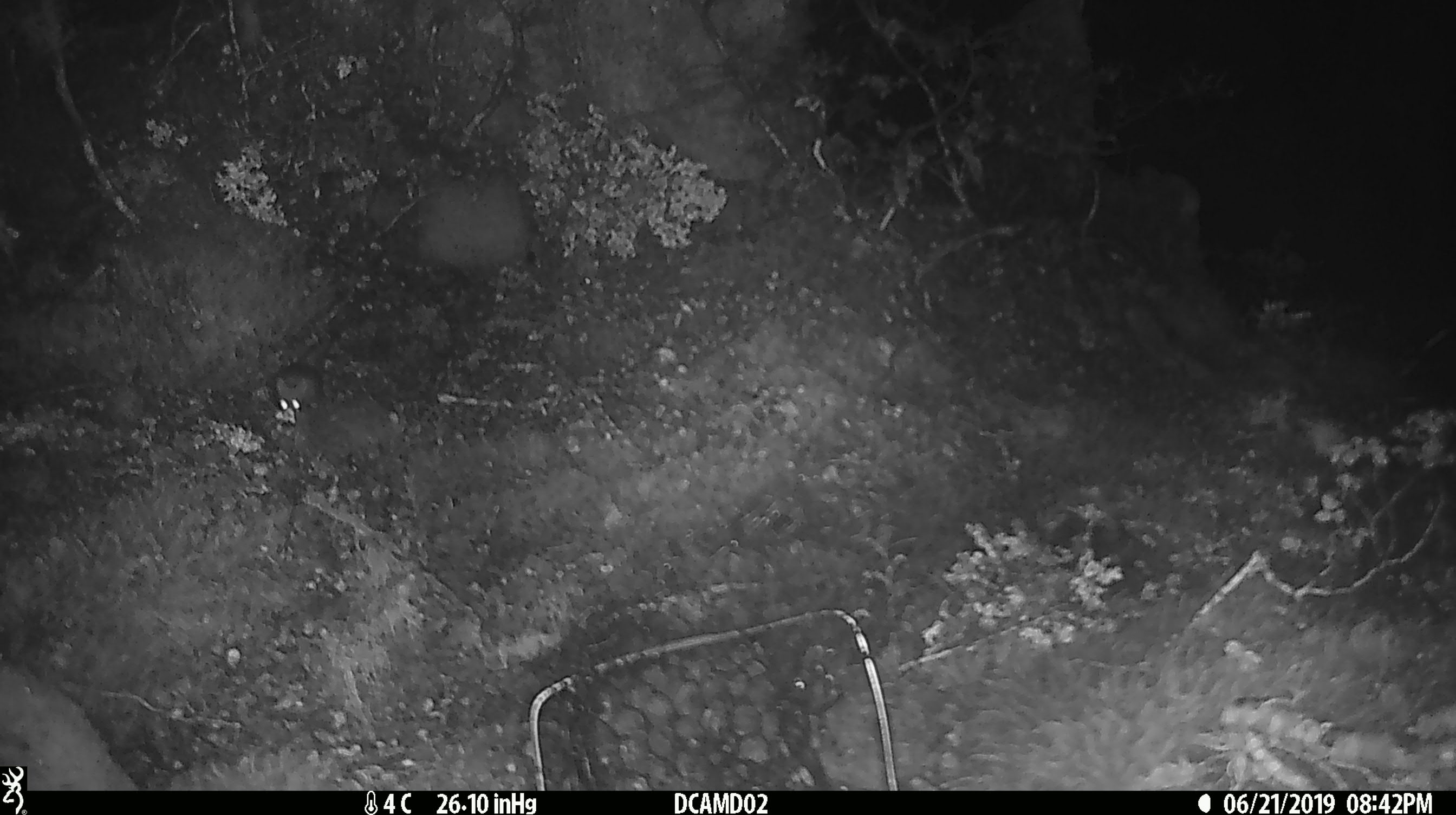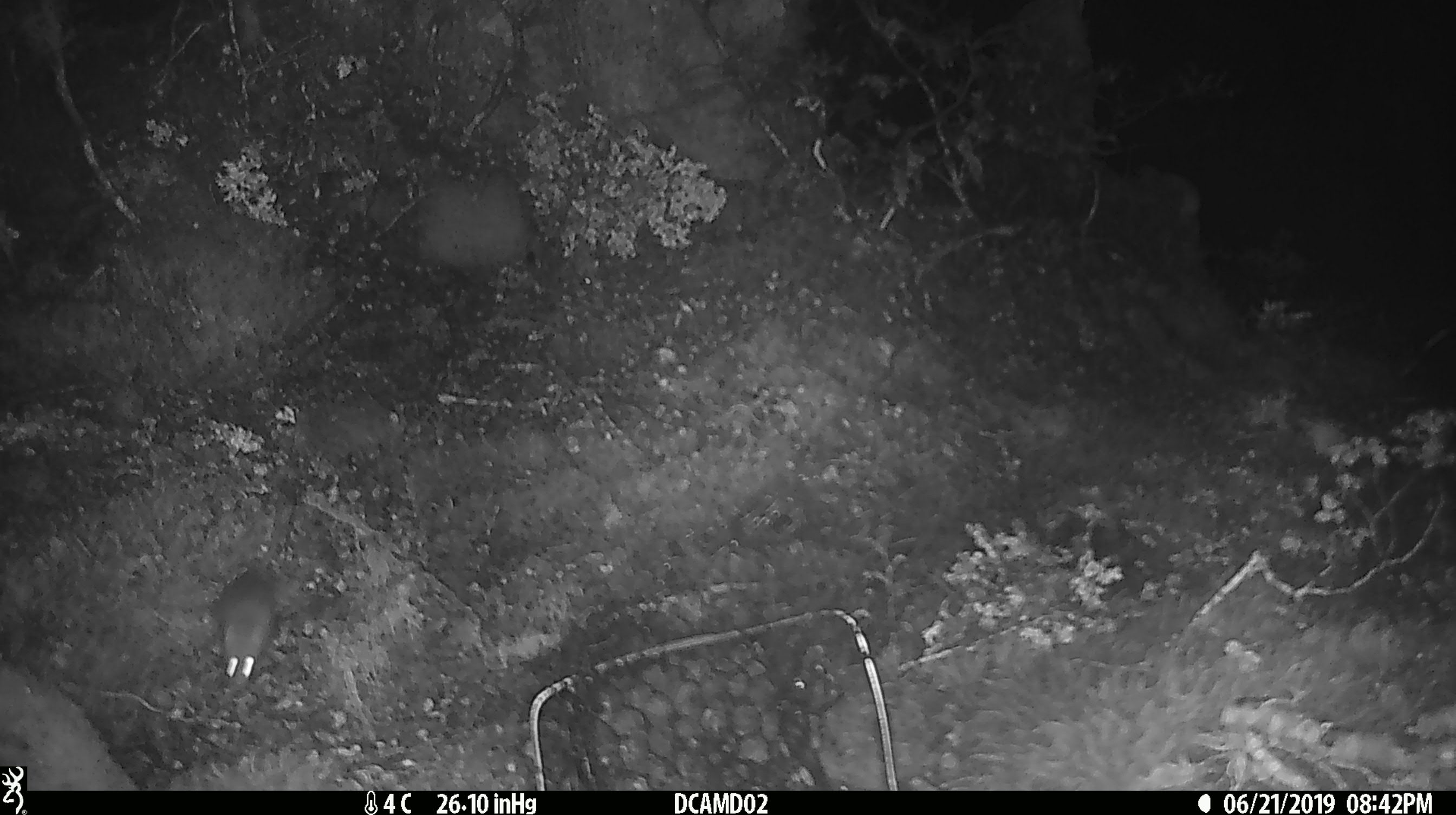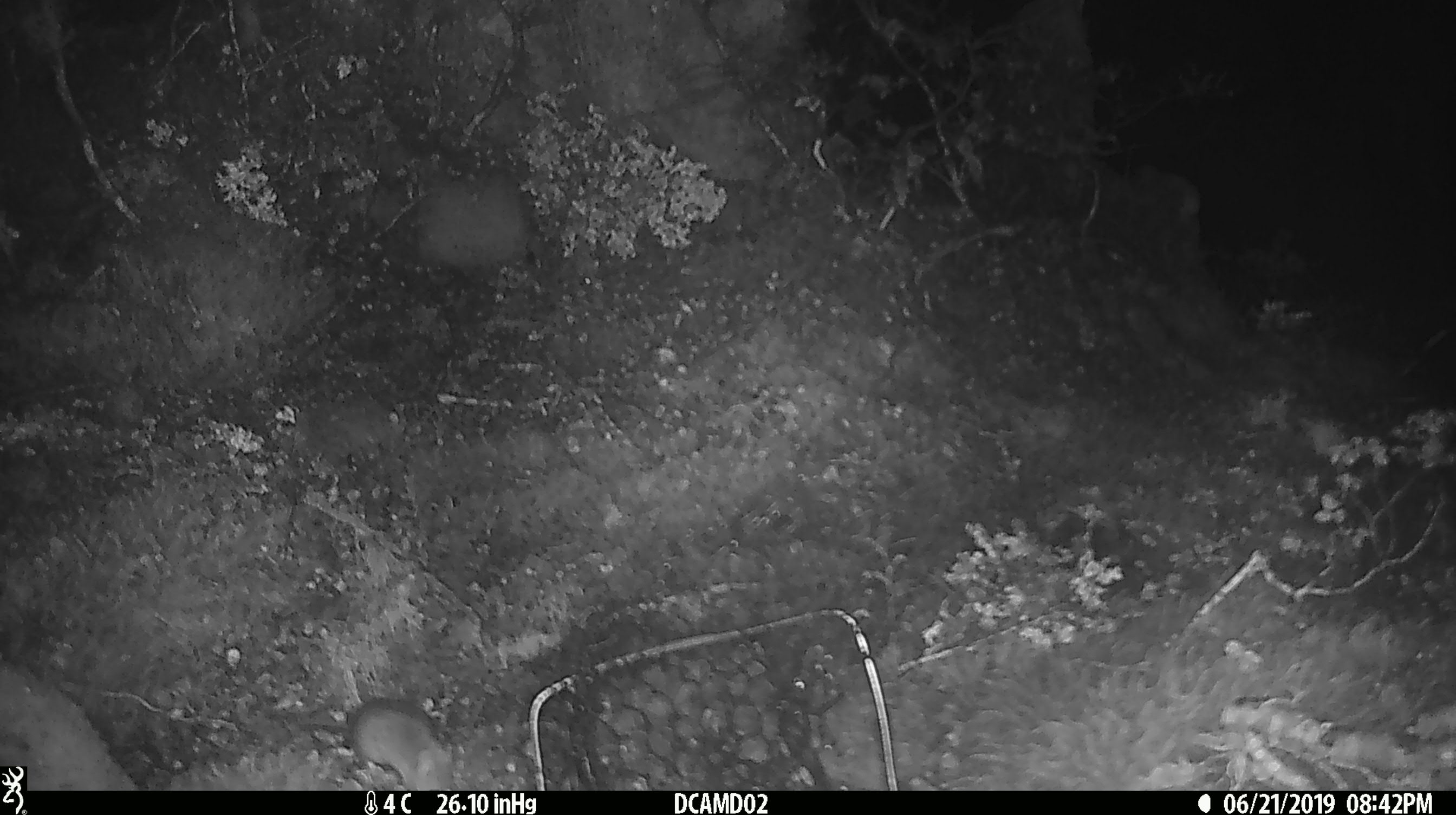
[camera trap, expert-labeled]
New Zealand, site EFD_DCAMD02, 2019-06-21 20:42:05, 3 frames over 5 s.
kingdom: Animalia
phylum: Chordata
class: Mammalia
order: Rodentia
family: Muridae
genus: Mus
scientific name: Mus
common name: mouse